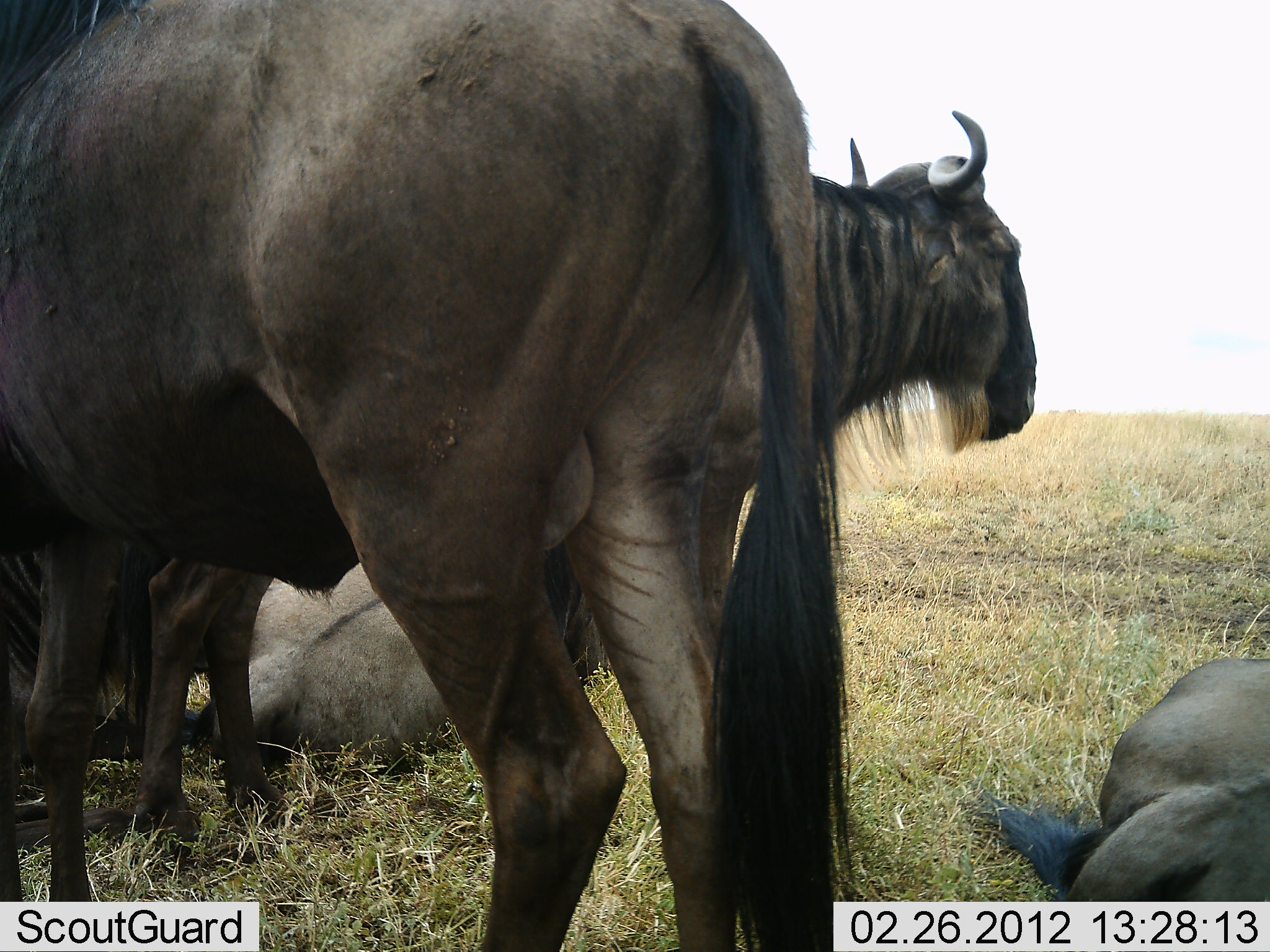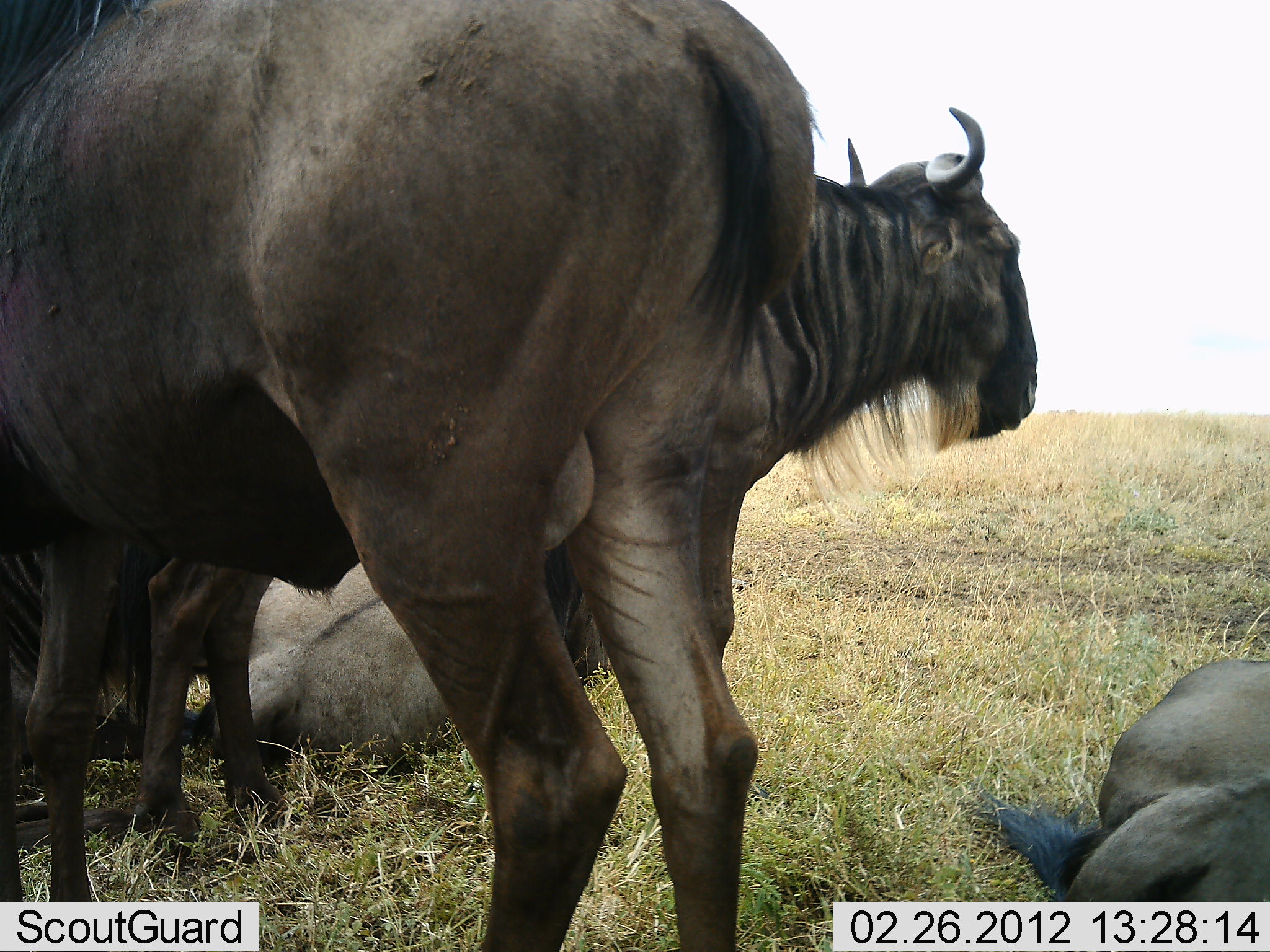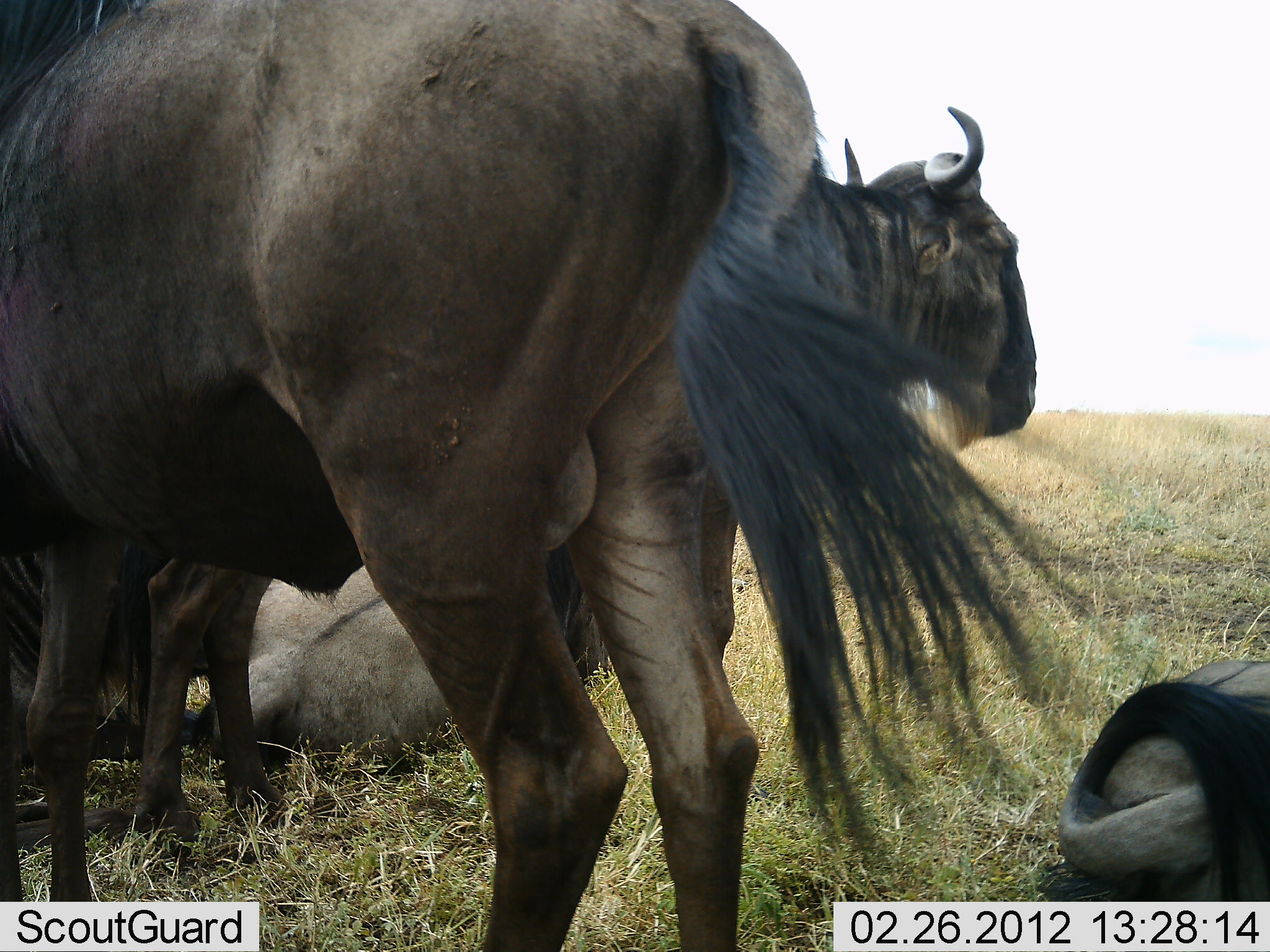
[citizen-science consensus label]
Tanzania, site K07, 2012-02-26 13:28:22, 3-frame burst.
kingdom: Animalia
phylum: Chordata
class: Mammalia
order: Artiodactyla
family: Bovidae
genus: Connochaetes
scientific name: Connochaetes taurinus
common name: blue wildebeest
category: wildebeest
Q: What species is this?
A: Wildebeest (blue wildebeest) (Connochaetes taurinus).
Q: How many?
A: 4.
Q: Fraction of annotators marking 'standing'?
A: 87%.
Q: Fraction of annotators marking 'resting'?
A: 100%.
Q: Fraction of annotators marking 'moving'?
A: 0%.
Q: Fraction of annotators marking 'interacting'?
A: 0%.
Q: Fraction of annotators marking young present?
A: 0%.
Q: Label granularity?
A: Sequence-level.